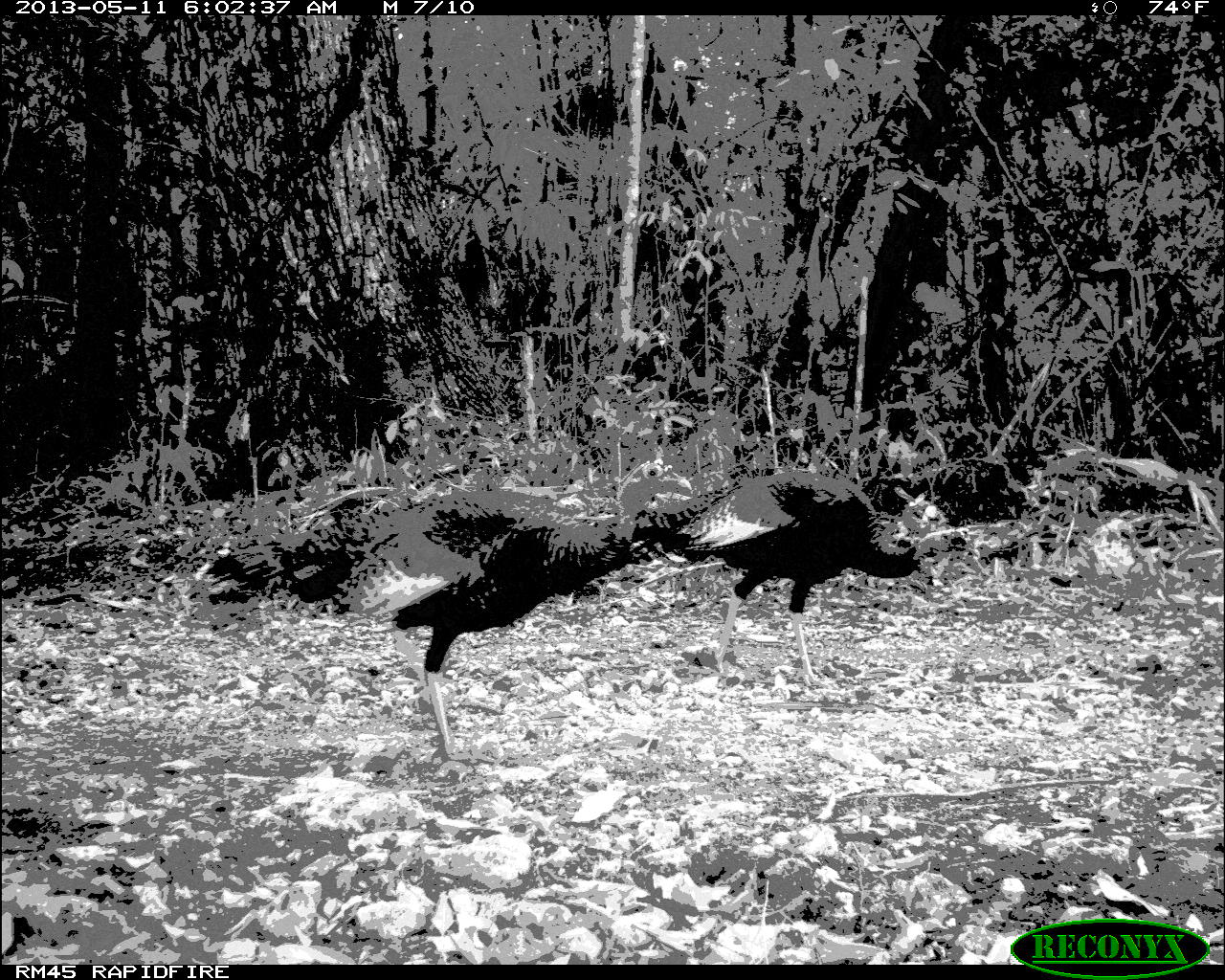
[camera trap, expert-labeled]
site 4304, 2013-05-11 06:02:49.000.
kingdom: Animalia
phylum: Chordata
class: Aves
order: Galliformes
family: Phasianidae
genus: Meleagris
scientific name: Meleagris ocellata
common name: ocellated turkey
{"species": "Meleagris ocellata (ocellated turkey)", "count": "3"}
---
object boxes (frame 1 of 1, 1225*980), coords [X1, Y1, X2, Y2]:
meleagris ocellata: [184, 457, 692, 766]; [634, 462, 980, 688]